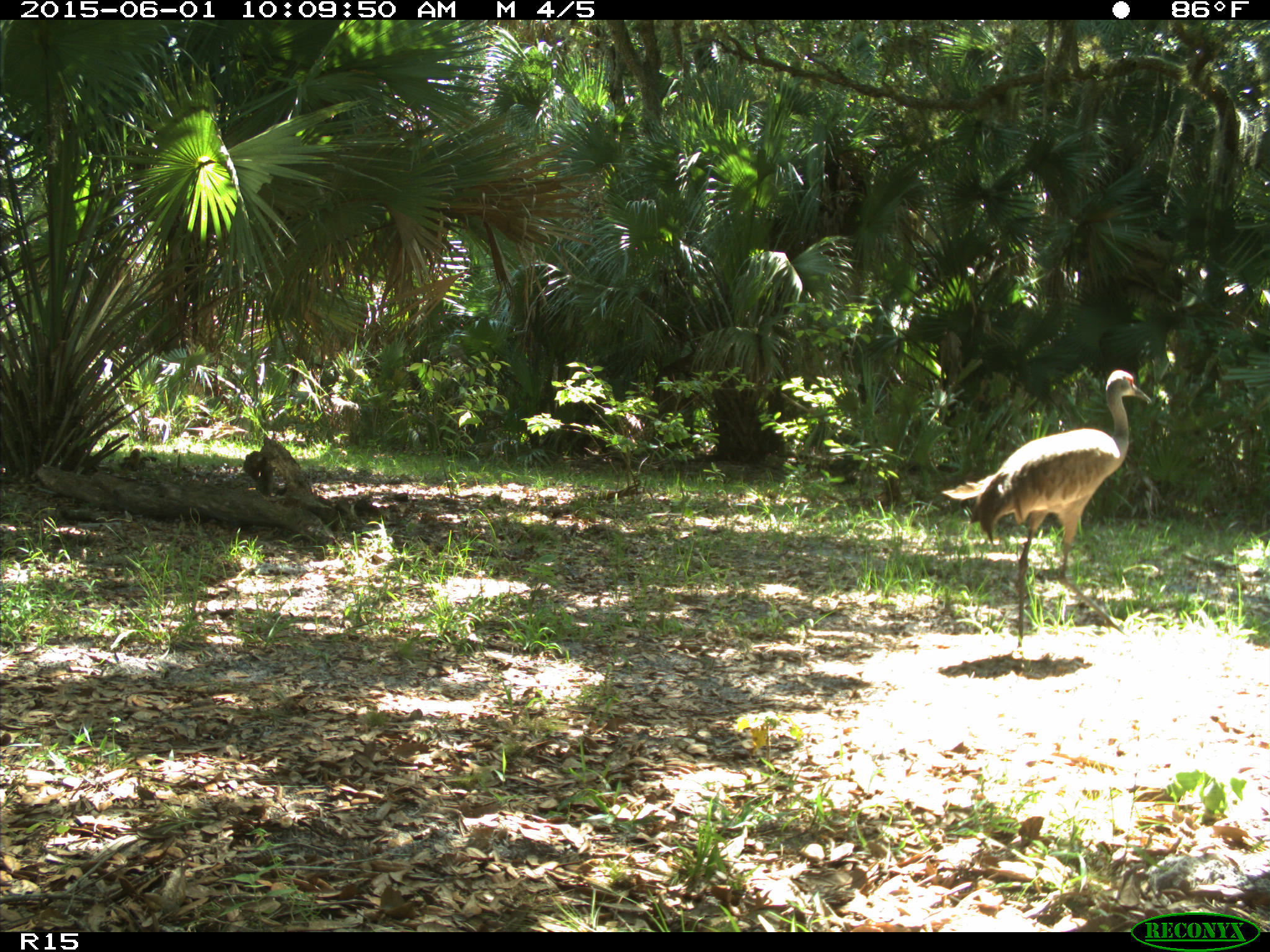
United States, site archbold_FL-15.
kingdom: Animalia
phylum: Chordata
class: Aves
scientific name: Aves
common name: birds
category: unidentified bird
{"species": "unidentified bird (birds) (Aves)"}